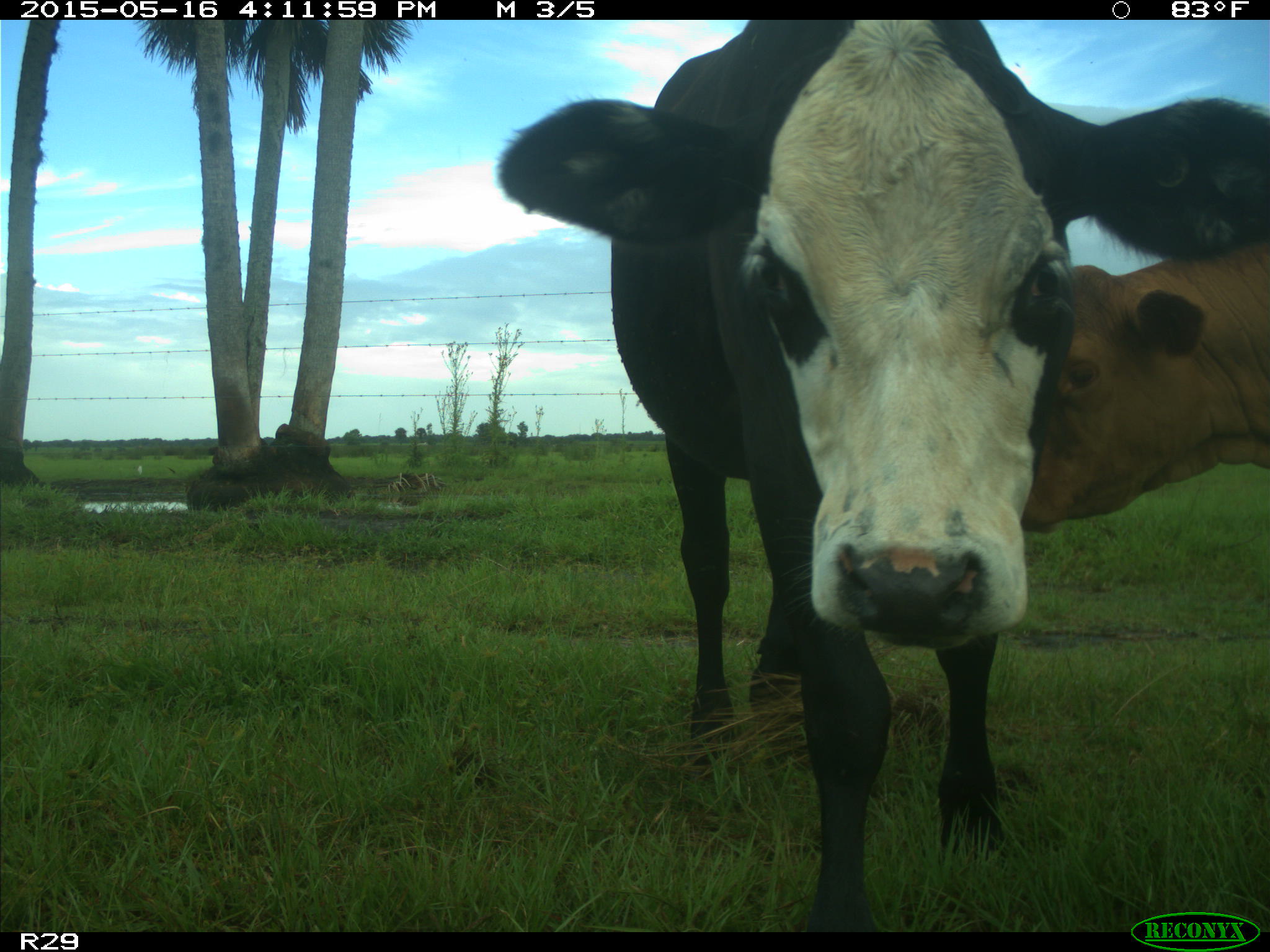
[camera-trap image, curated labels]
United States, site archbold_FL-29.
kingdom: Animalia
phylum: Chordata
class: Mammalia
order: Artiodactyla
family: Bovidae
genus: Bos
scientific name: Bos taurus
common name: domestic cow